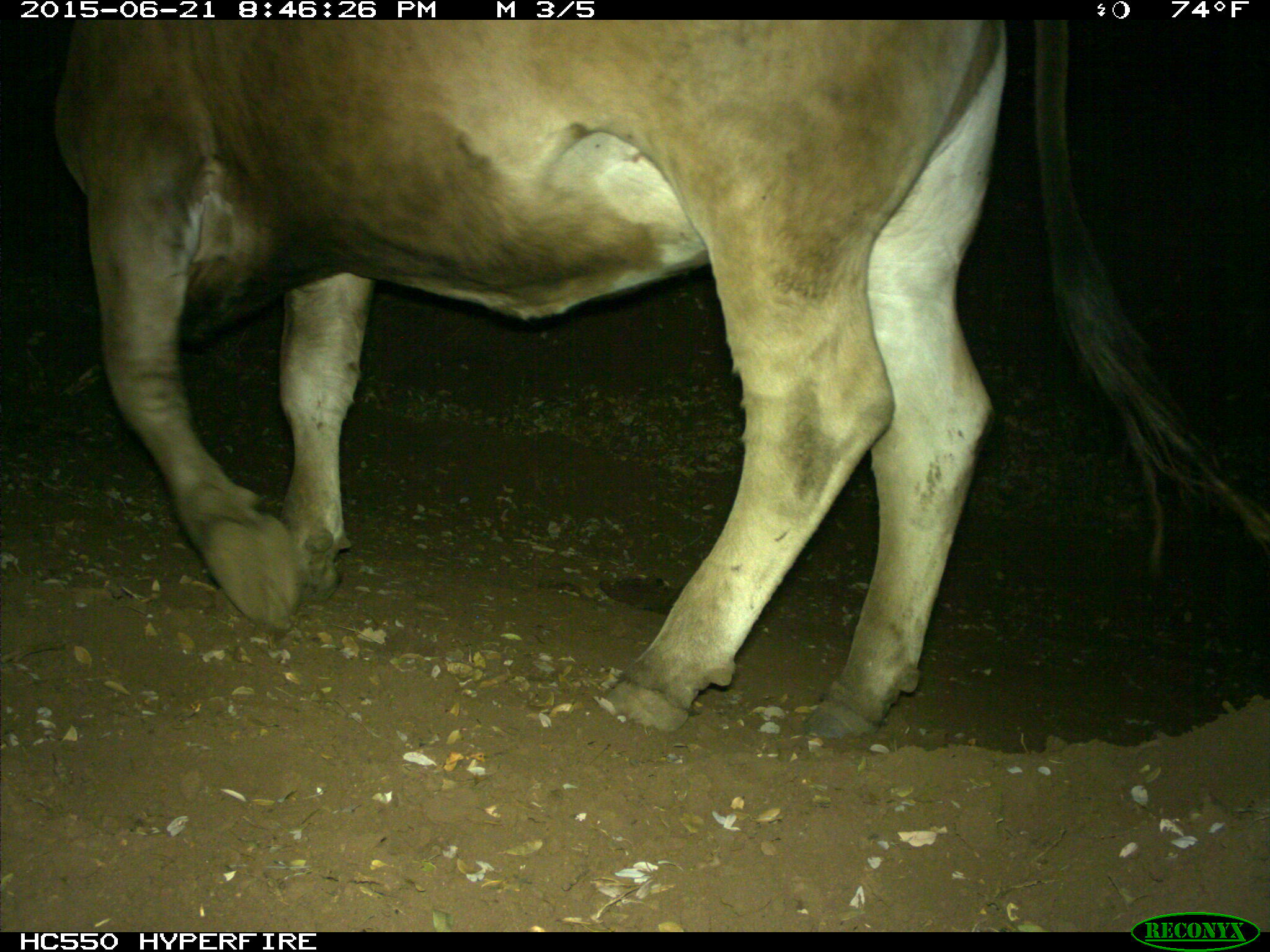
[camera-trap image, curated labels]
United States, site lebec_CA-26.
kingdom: Animalia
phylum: Chordata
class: Mammalia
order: Artiodactyla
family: Bovidae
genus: Bos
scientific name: Bos taurus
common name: domestic cow